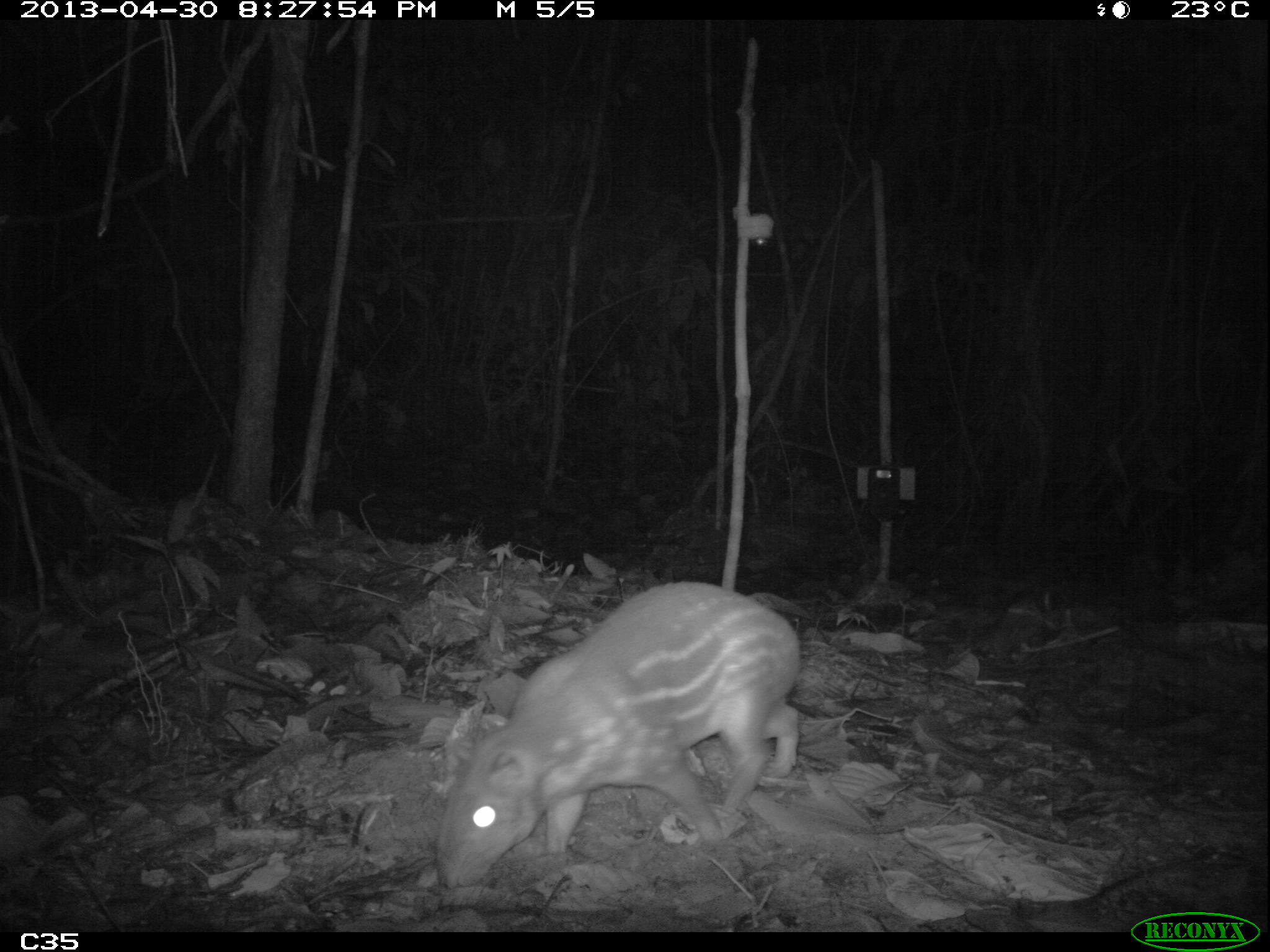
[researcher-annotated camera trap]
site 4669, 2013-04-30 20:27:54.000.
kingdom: Animalia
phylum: Chordata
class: Mammalia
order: Rodentia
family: Cuniculidae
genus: Cuniculus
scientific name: Cuniculus paca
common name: spotted paca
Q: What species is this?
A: Cuniculus paca (spotted paca).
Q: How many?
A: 1.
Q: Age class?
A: Adult.